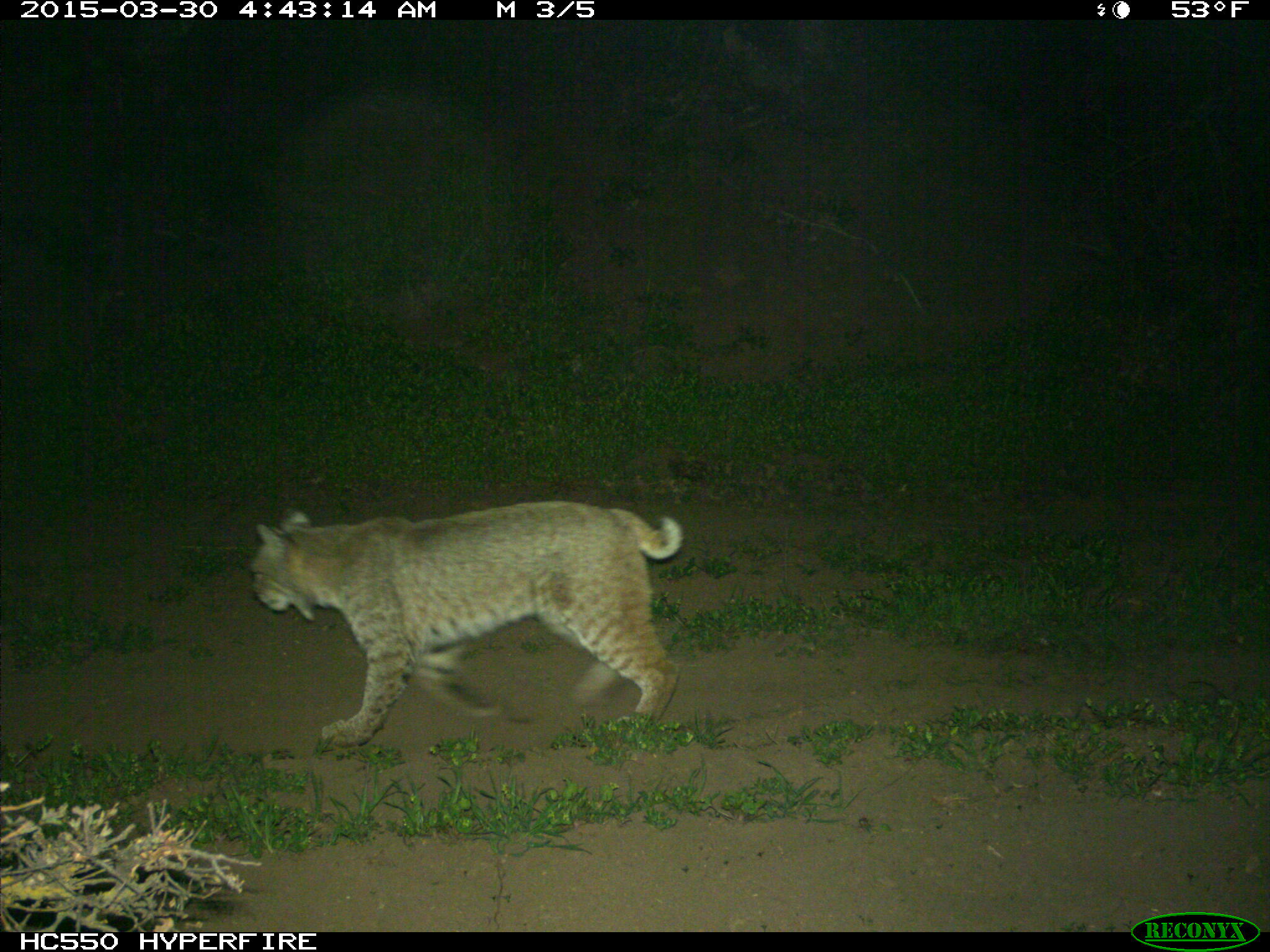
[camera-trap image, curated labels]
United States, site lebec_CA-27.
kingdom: Animalia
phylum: Chordata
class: Mammalia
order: Carnivora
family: Felidae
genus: Lynx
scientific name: Lynx rufus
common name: bobcat